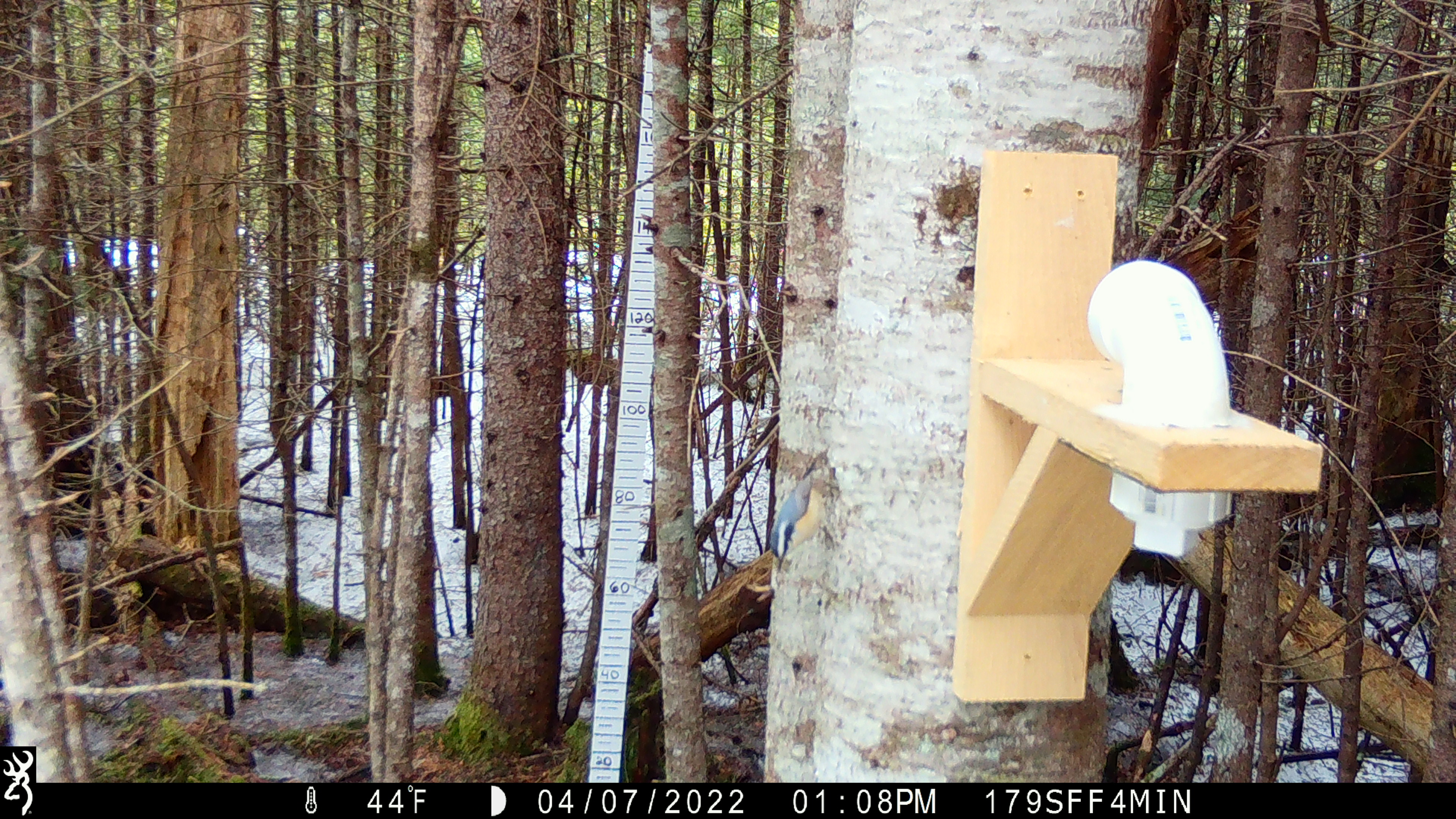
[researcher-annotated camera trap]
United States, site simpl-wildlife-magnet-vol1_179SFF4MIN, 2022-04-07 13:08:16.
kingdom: Animalia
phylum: Chordata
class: Aves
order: Passeriformes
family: Sittidae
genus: Sitta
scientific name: Sitta canadensis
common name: red-breasted nuthatch